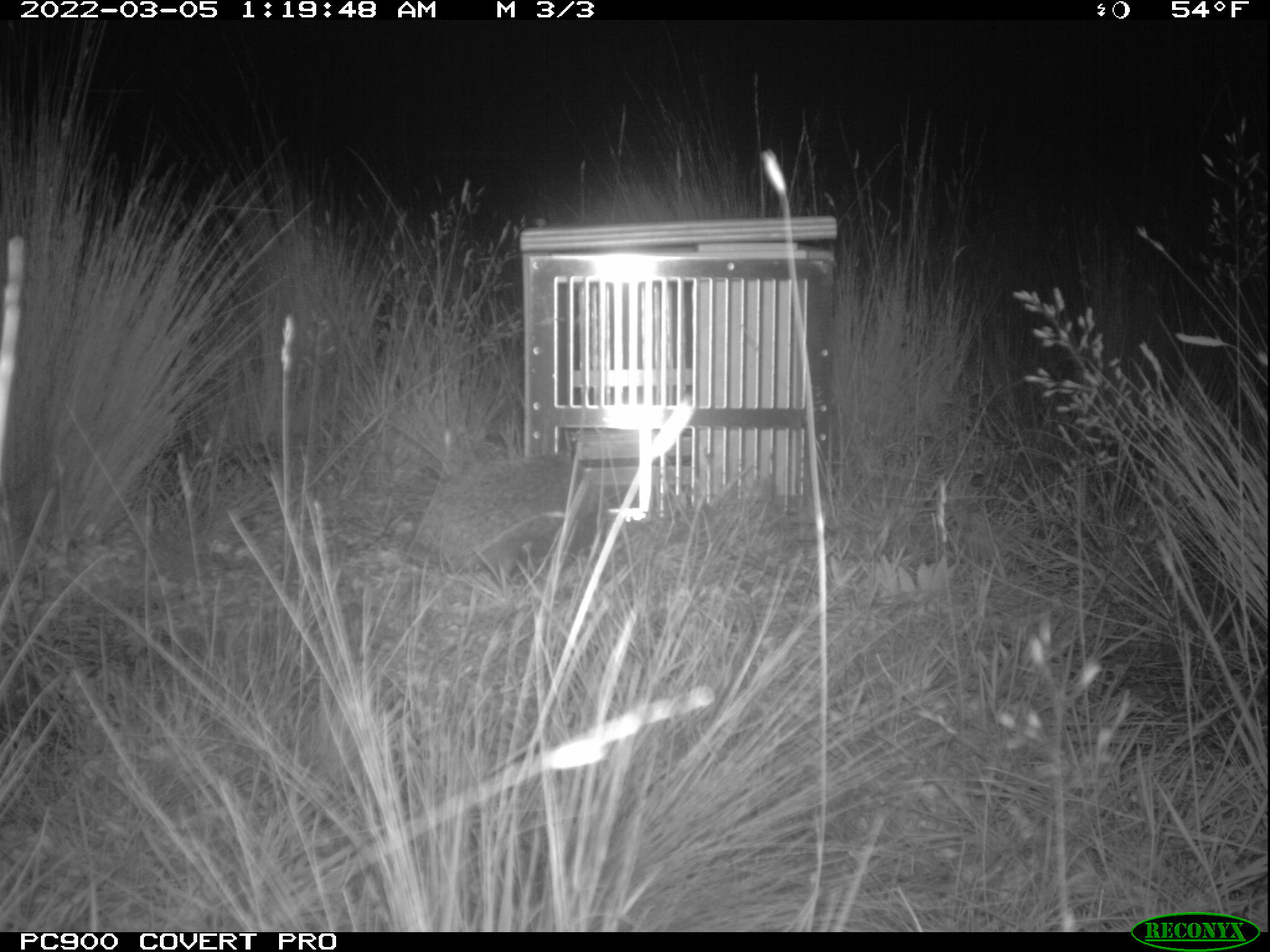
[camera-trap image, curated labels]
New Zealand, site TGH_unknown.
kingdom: Animalia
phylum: Chordata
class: Mammalia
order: Eulipotyphla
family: Erinaceidae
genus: Erinaceus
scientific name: Erinaceus europaeus europaeus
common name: european hedgehog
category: hedgehog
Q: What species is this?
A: Hedgehog (european hedgehog) (Erinaceus europaeus europaeus).